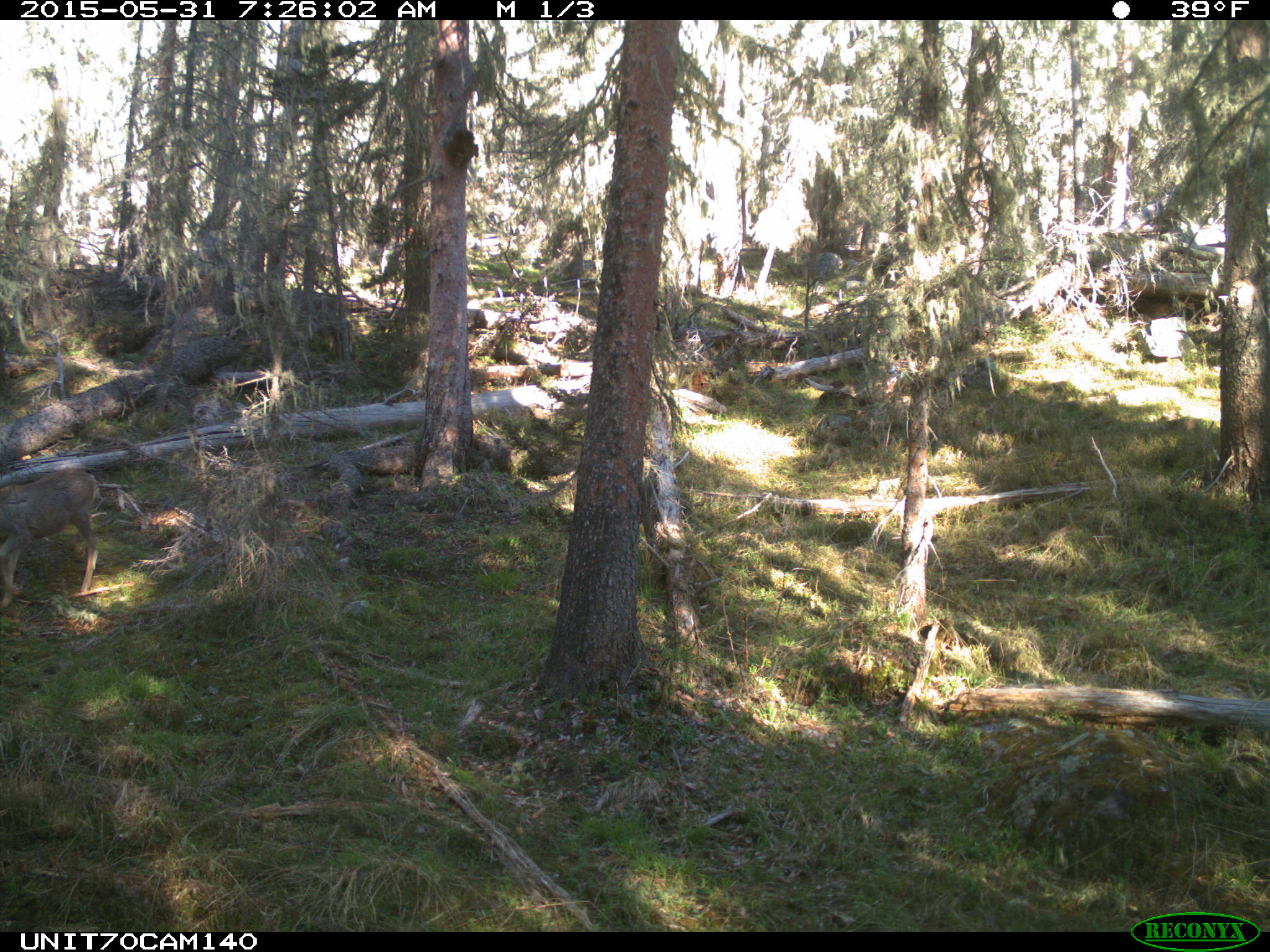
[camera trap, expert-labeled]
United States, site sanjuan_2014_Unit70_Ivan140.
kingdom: Animalia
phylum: Chordata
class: Mammalia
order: Artiodactyla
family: Cervidae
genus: Odocoileus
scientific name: Odocoileus hemionus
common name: mule deer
Odocoileus hemionus (mule deer).